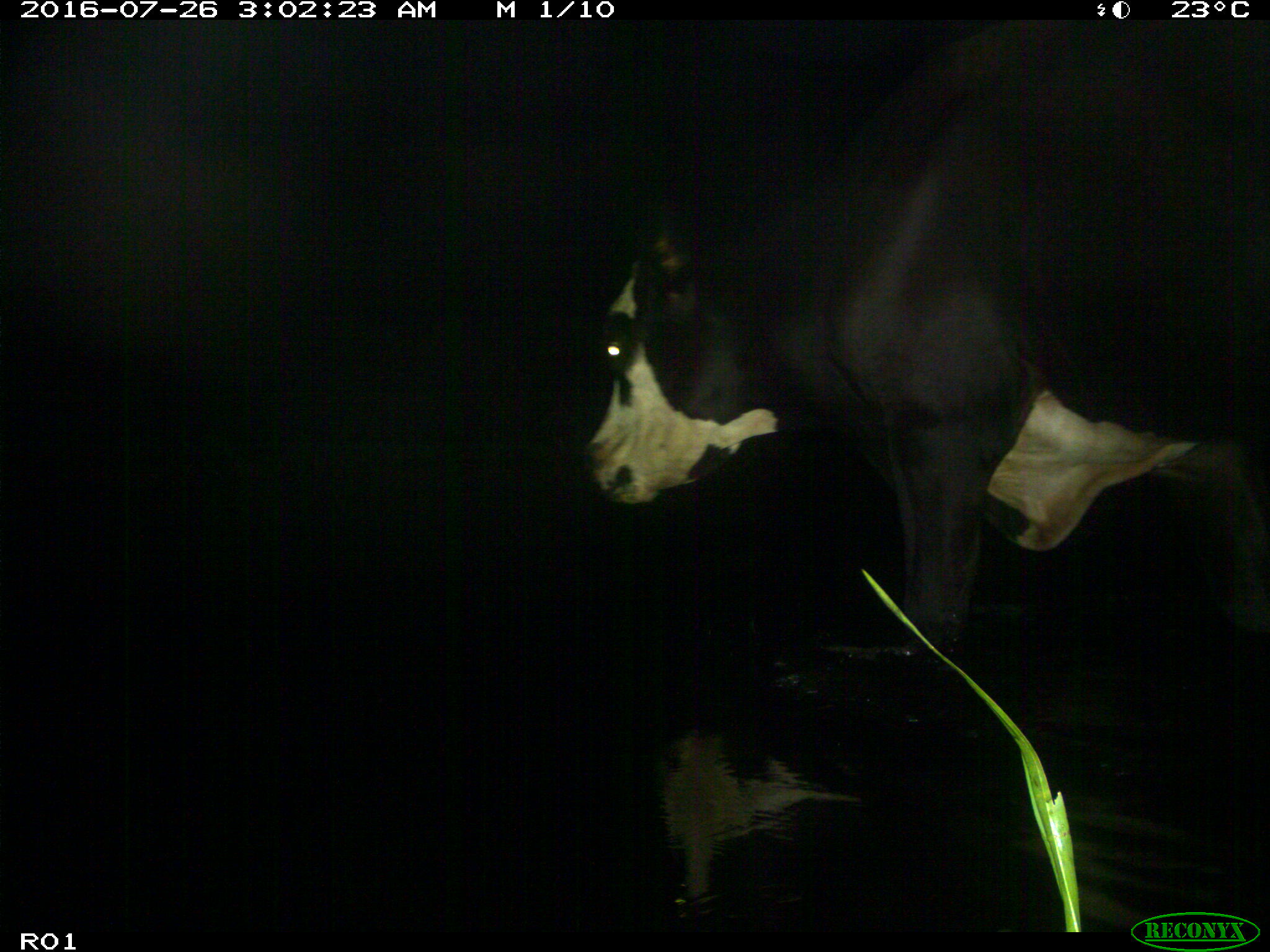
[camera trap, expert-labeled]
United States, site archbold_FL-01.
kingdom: Animalia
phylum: Chordata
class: Mammalia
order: Artiodactyla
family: Bovidae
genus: Bos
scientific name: Bos taurus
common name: domestic cow